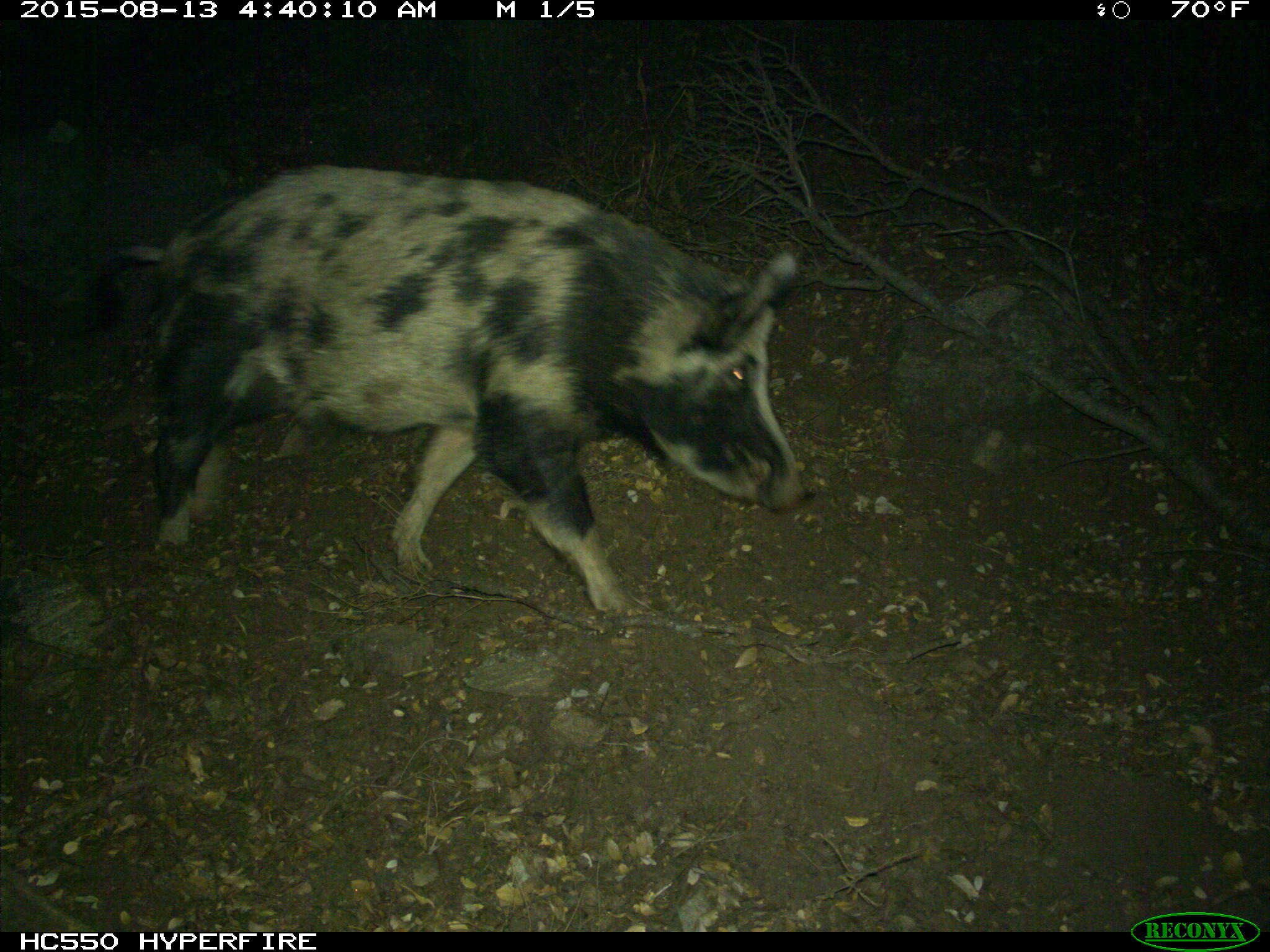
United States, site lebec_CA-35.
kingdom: Animalia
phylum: Chordata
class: Mammalia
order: Artiodactyla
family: Suidae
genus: Sus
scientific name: Sus scrofa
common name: wild boar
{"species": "Sus scrofa (wild boar)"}